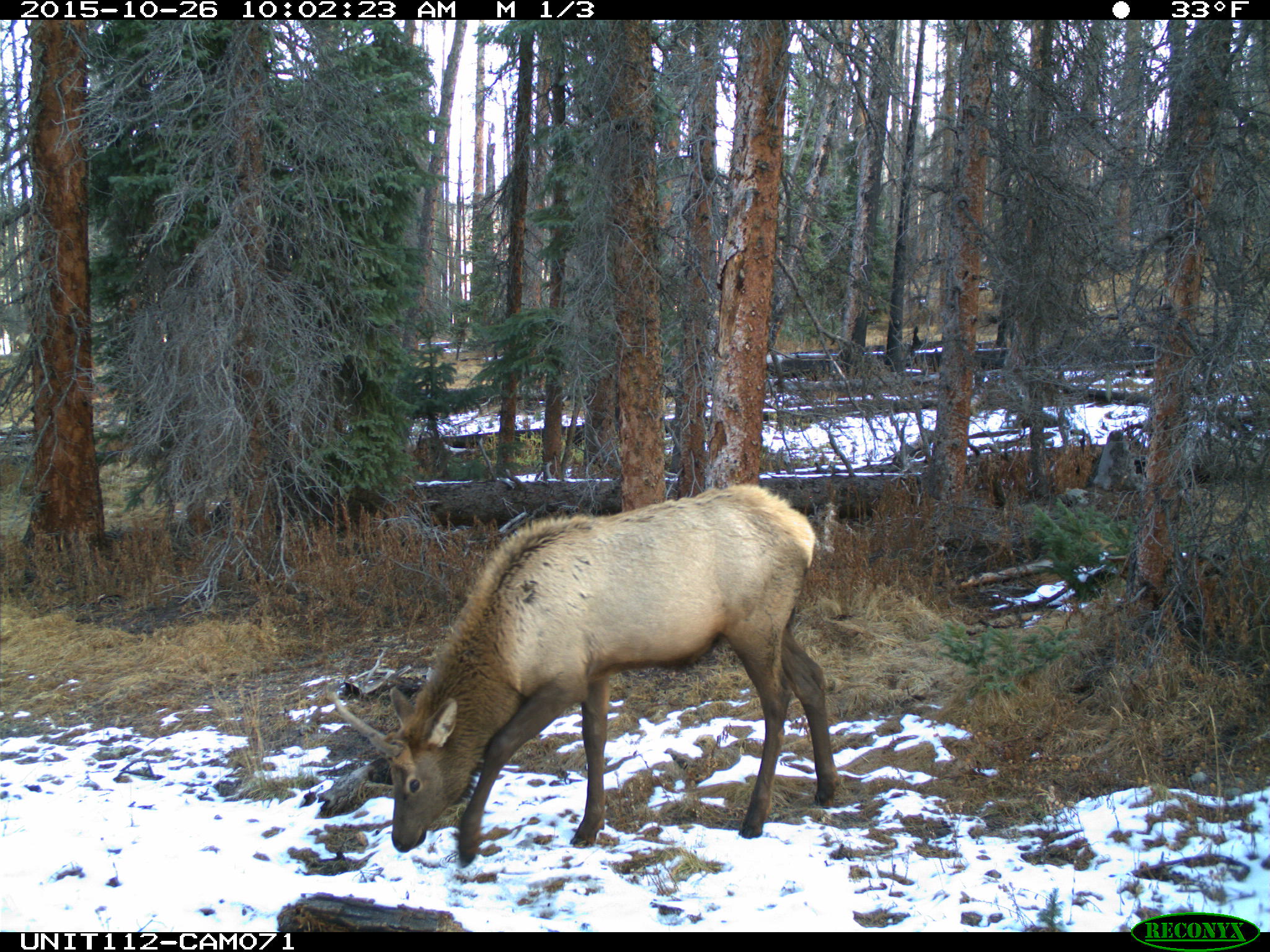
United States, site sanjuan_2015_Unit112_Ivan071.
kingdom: Animalia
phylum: Chordata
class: Mammalia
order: Artiodactyla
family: Cervidae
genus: Cervus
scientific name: Cervus elaphus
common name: red deer